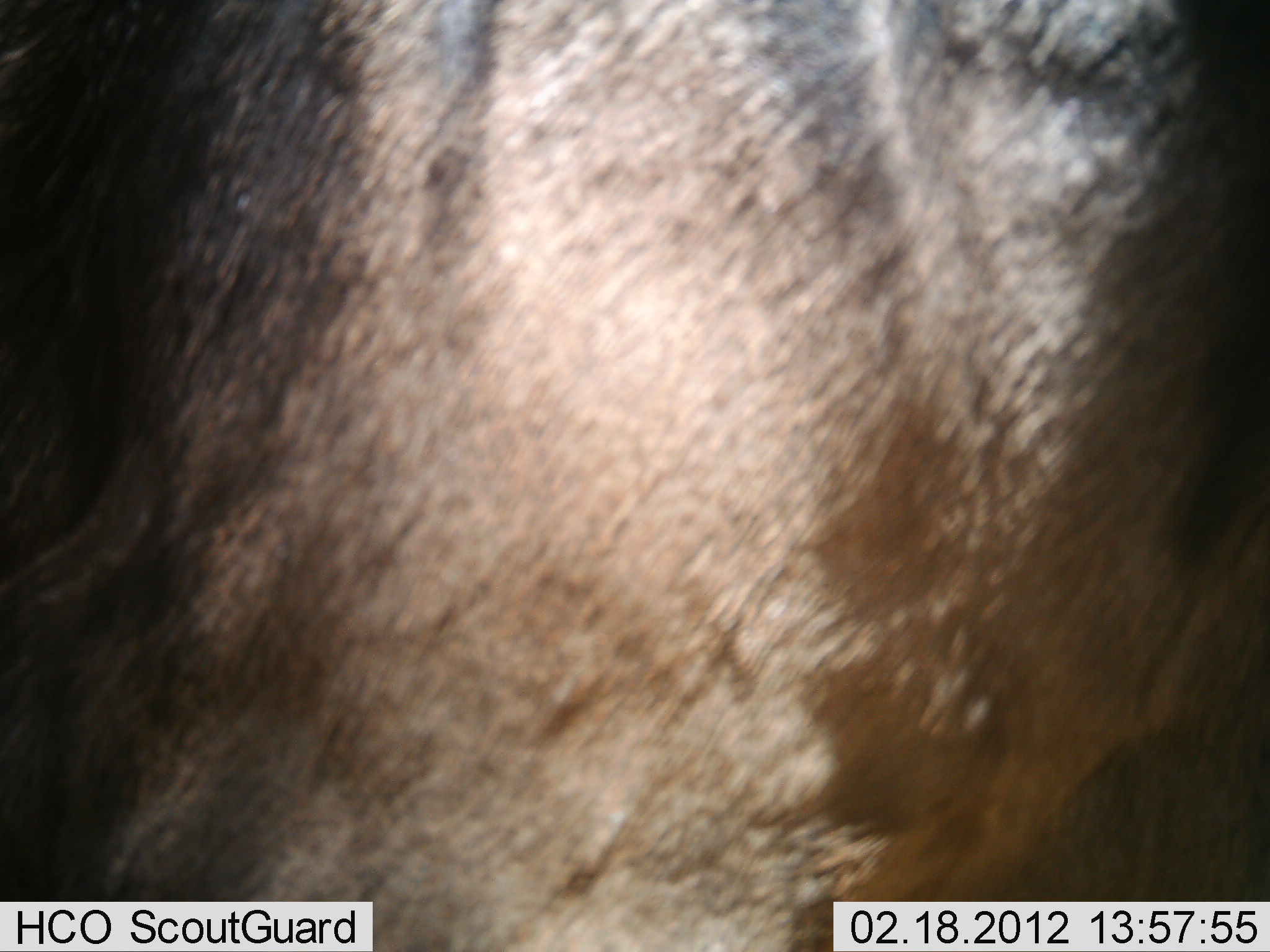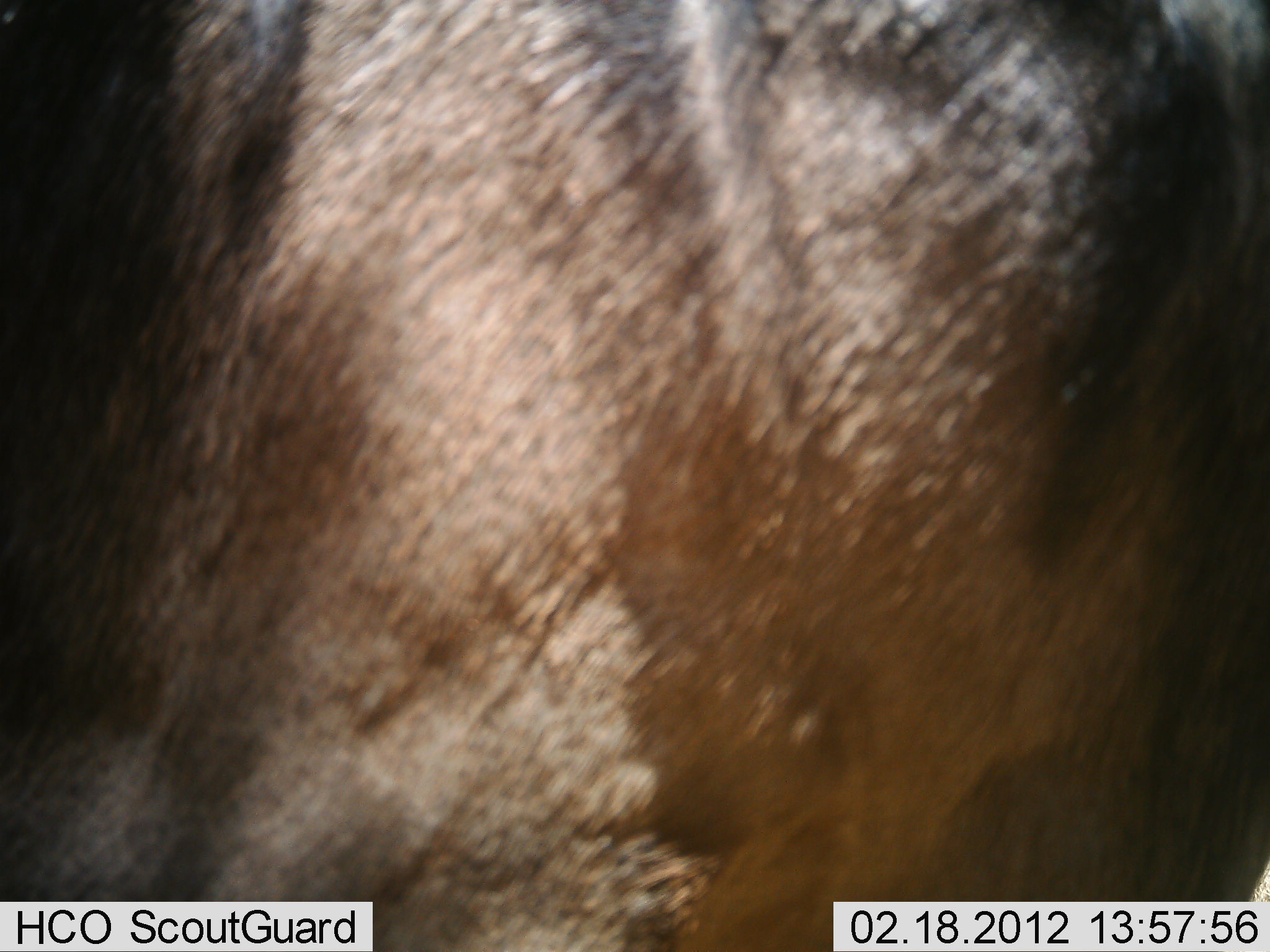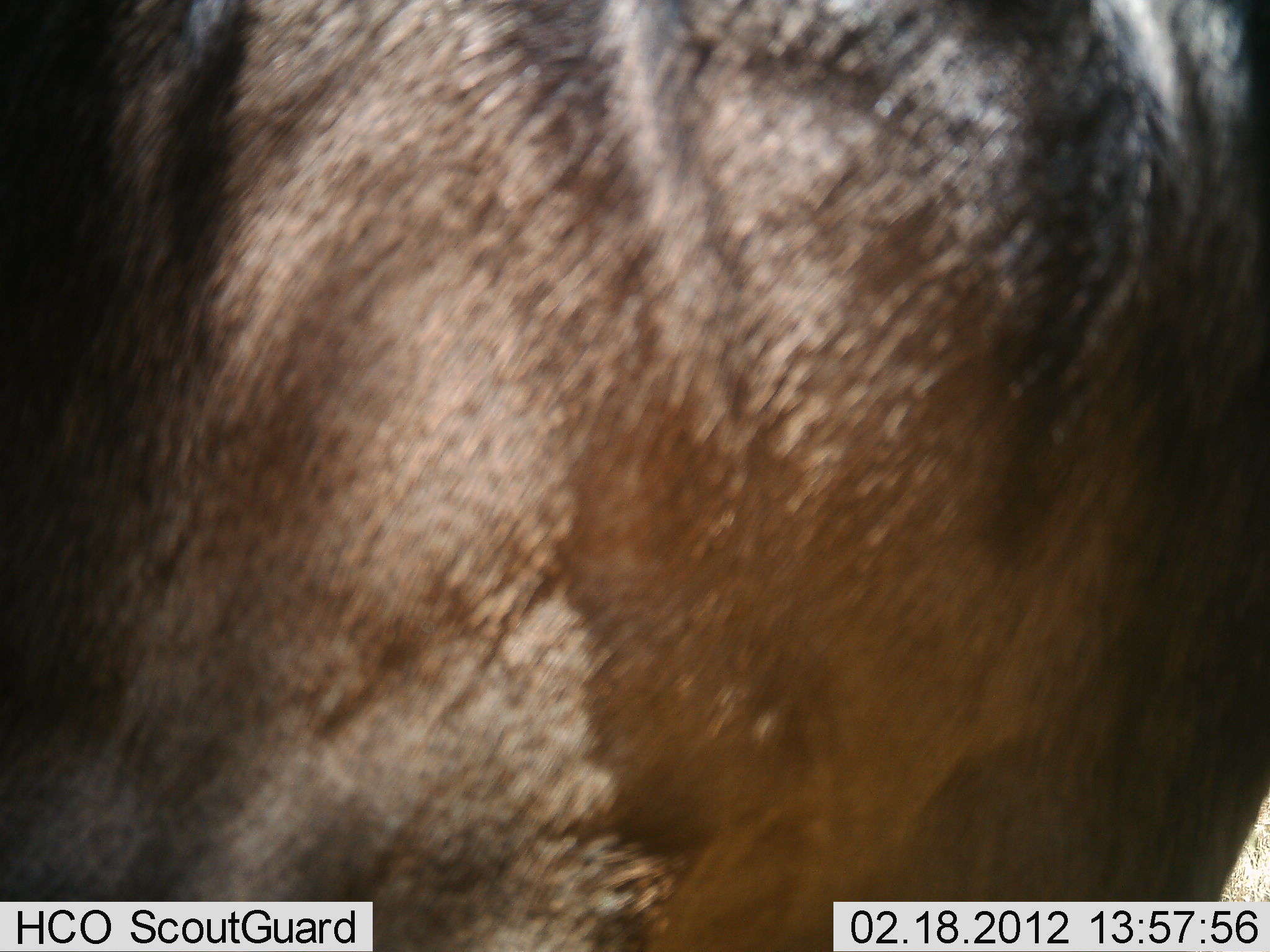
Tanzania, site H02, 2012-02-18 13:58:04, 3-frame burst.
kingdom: Animalia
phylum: Chordata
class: Mammalia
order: Artiodactyla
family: Bovidae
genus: Connochaetes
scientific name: Connochaetes taurinus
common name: blue wildebeest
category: wildebeest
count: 1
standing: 75%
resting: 0%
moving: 30%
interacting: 0%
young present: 0%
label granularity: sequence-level